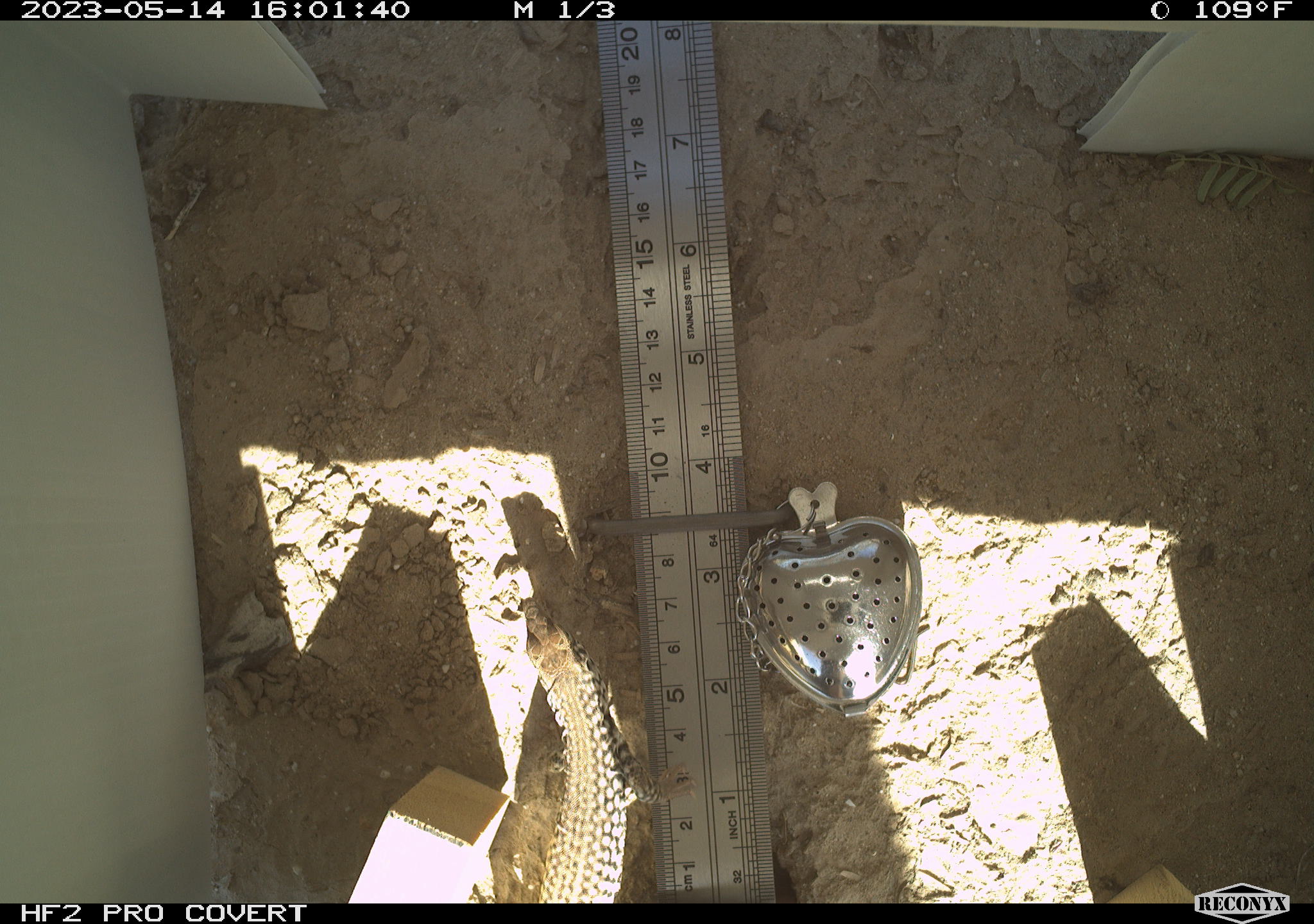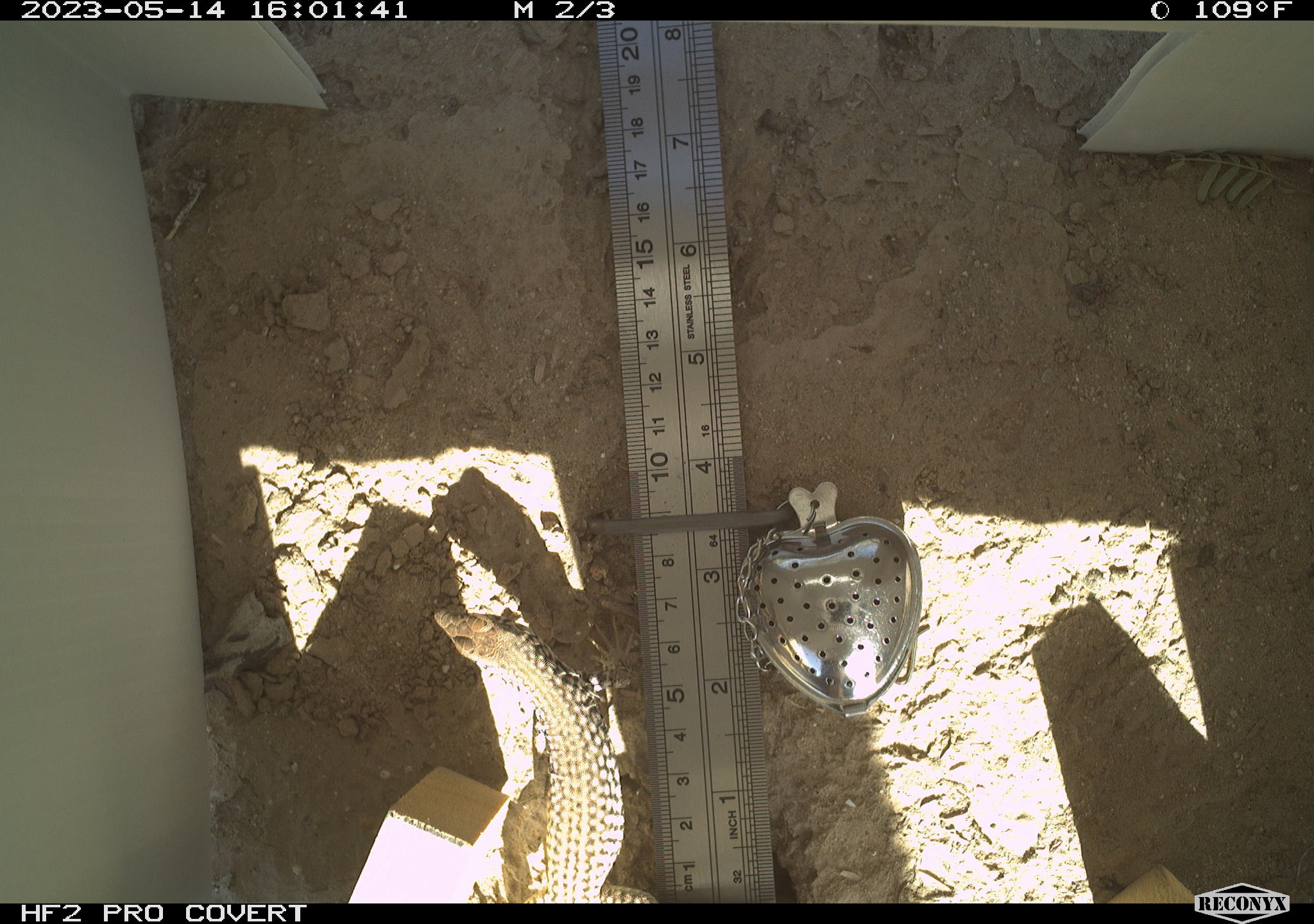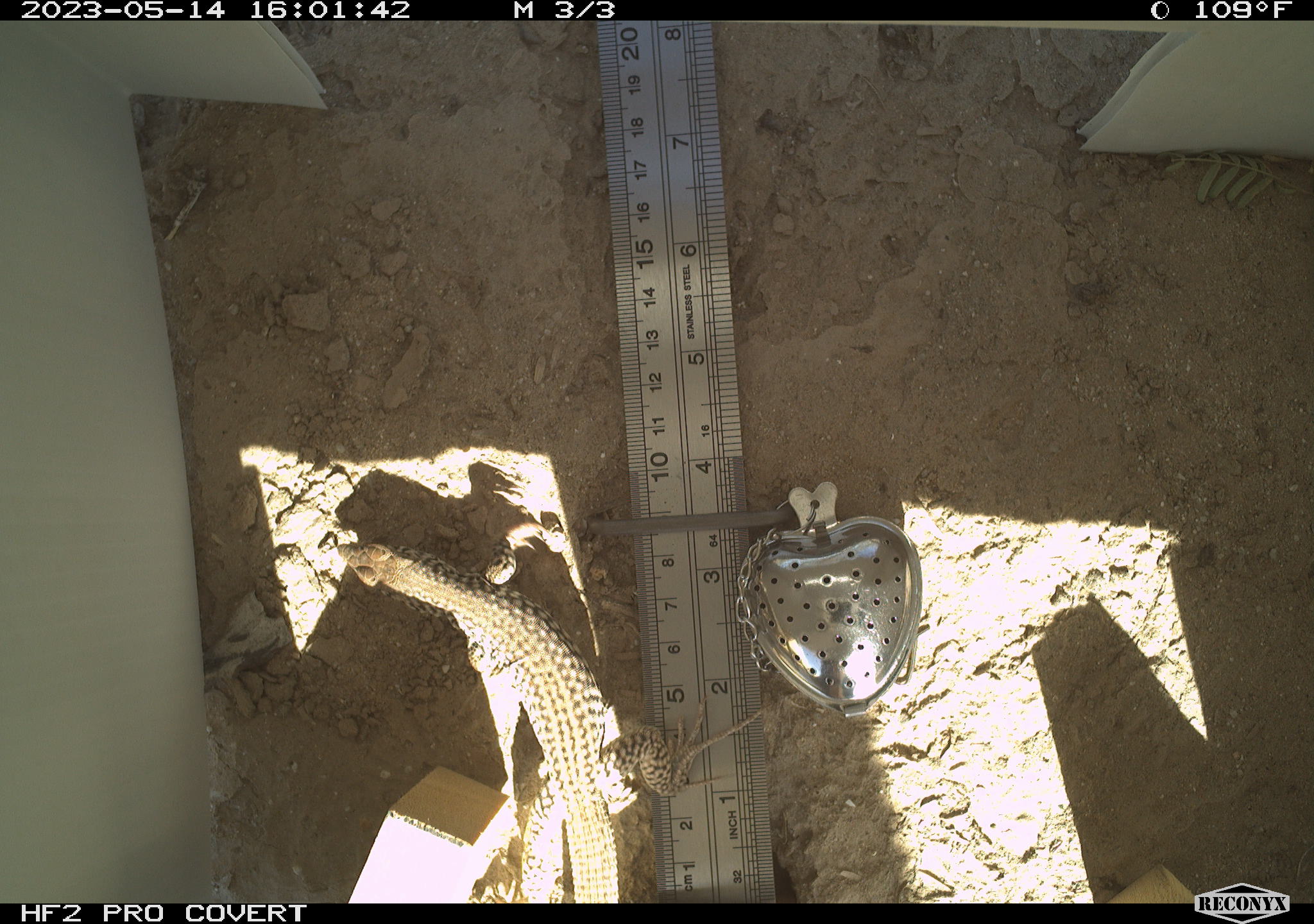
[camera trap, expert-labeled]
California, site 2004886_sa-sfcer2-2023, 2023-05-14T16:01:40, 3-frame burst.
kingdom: Animalia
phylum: Chordata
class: Reptilia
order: Squamata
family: Teiidae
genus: Aspidoscelis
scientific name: Aspidoscelis tigris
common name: western whiptail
Western whiptail (Aspidoscelis tigris).